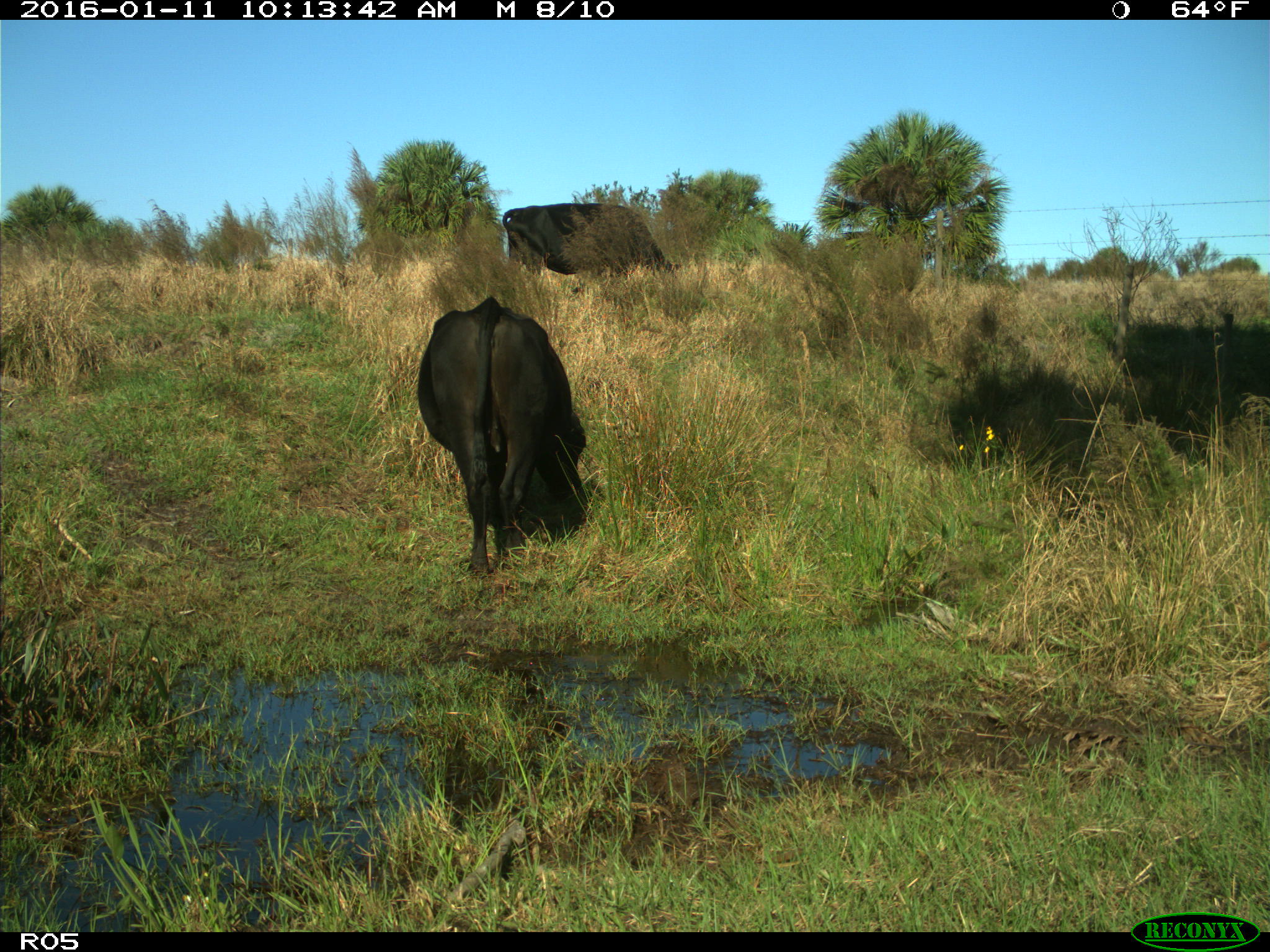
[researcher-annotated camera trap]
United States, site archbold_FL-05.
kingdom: Animalia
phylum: Chordata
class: Mammalia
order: Artiodactyla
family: Bovidae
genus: Bos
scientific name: Bos taurus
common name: domestic cow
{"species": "Bos taurus (domestic cow)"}